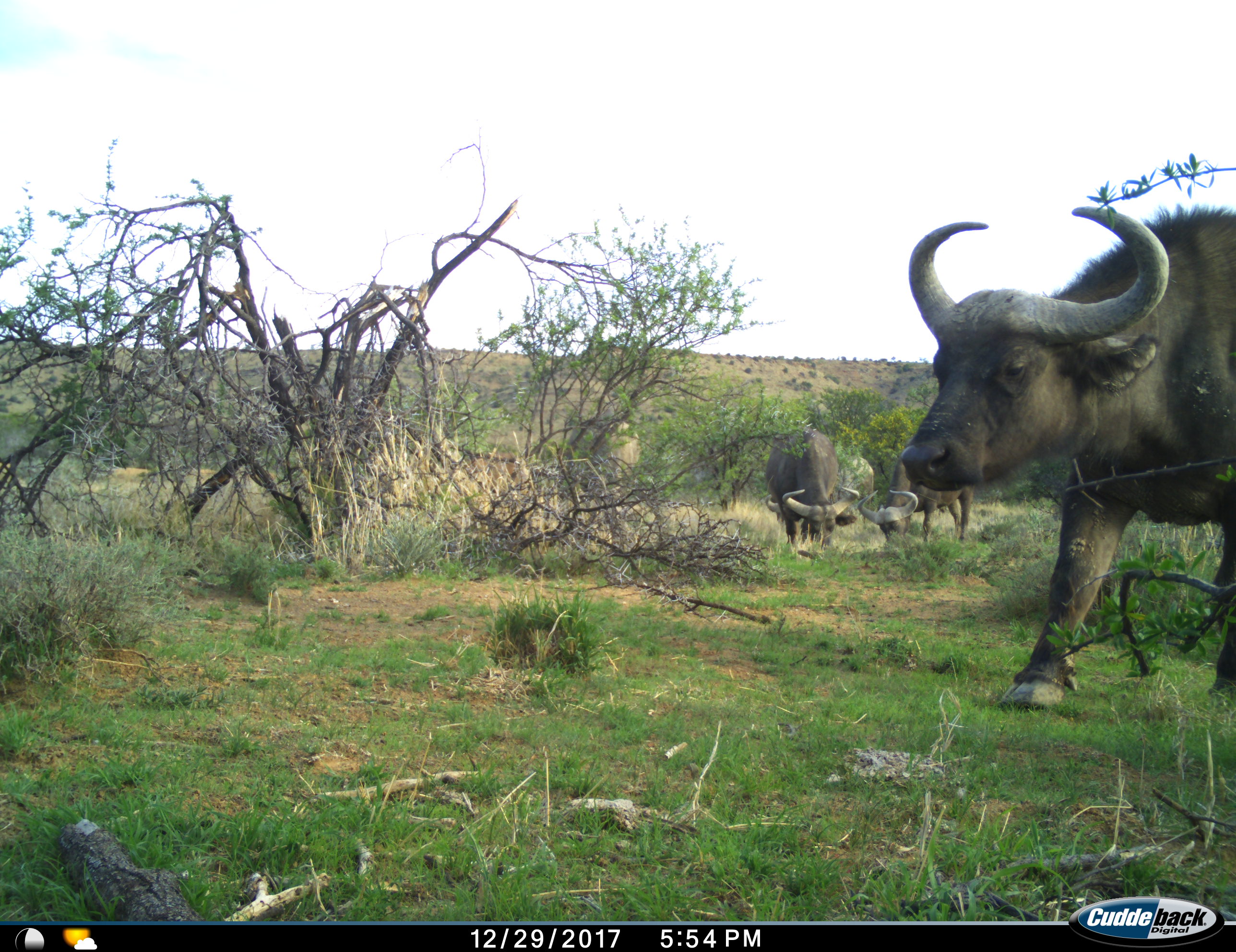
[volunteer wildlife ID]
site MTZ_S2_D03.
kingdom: Animalia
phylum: Chordata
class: Mammalia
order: Artiodactyla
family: Bovidae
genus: Syncerus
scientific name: Syncerus caffer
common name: african buffalo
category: buffalo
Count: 3.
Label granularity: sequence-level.